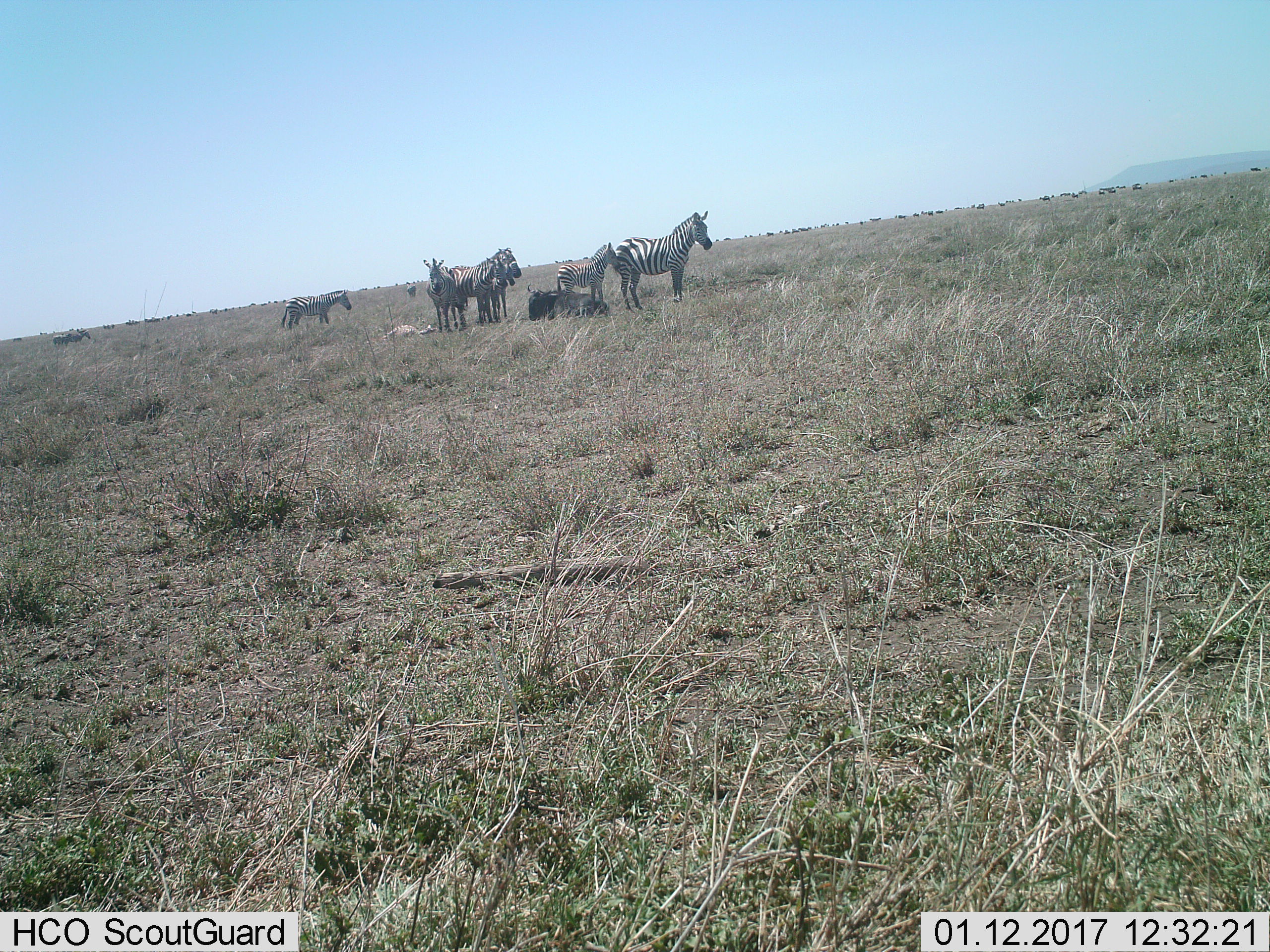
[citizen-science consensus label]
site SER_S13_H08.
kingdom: Animalia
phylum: Chordata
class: Mammalia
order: Artiodactyla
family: Bovidae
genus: Connochaetes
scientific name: Connochaetes taurinus taurinus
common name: blue wildebeest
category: wildebeestblue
Wildebeestblue (blue wildebeest) (Connochaetes taurinus taurinus), count 1. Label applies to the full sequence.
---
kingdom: Animalia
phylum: Chordata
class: Mammalia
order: Perissodactyla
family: Equidae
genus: Equus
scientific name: Equus quagga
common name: plains zebra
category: zebraplains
Zebraplains (plains zebra) (Equus quagga), count 6. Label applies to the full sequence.